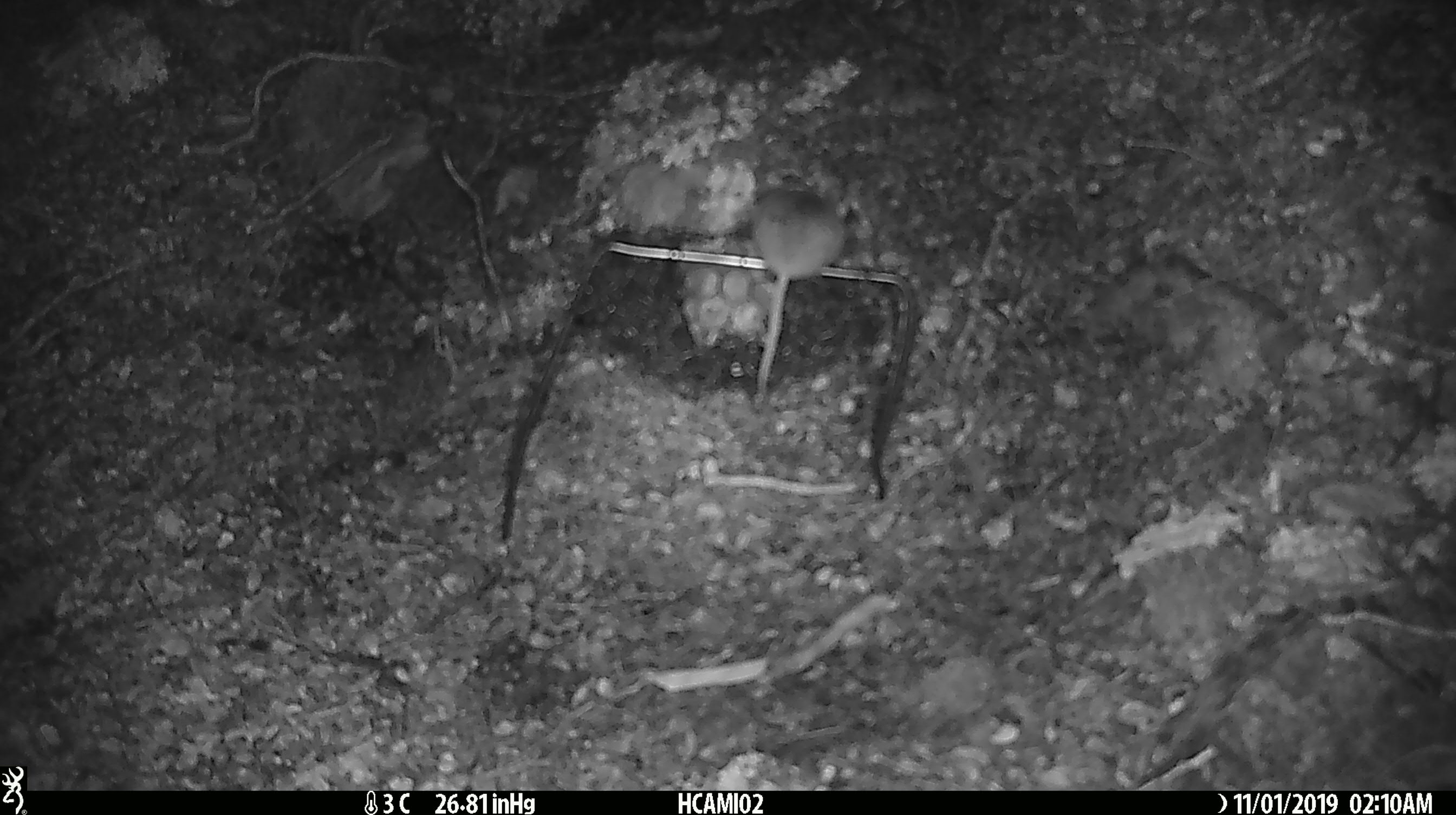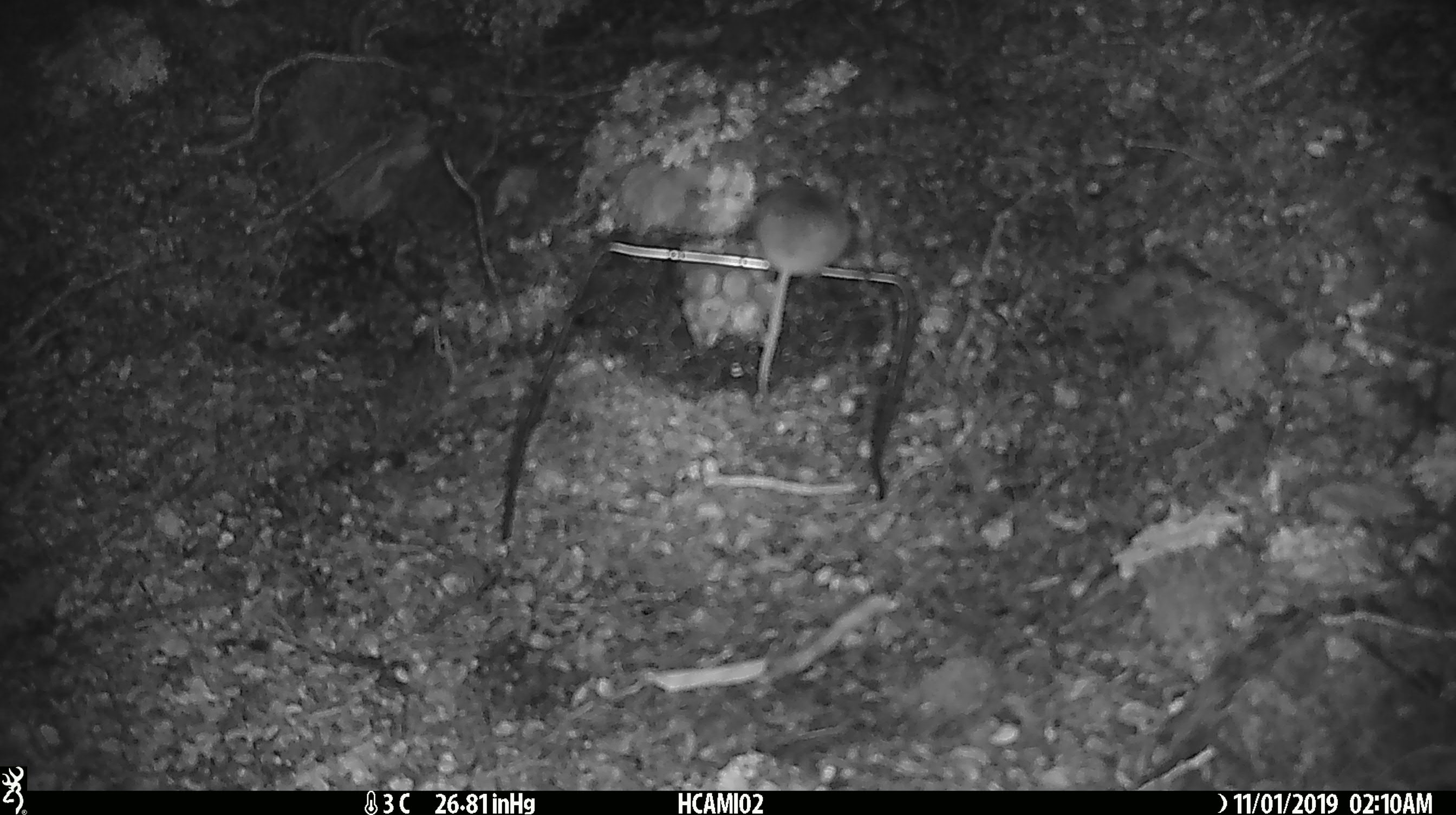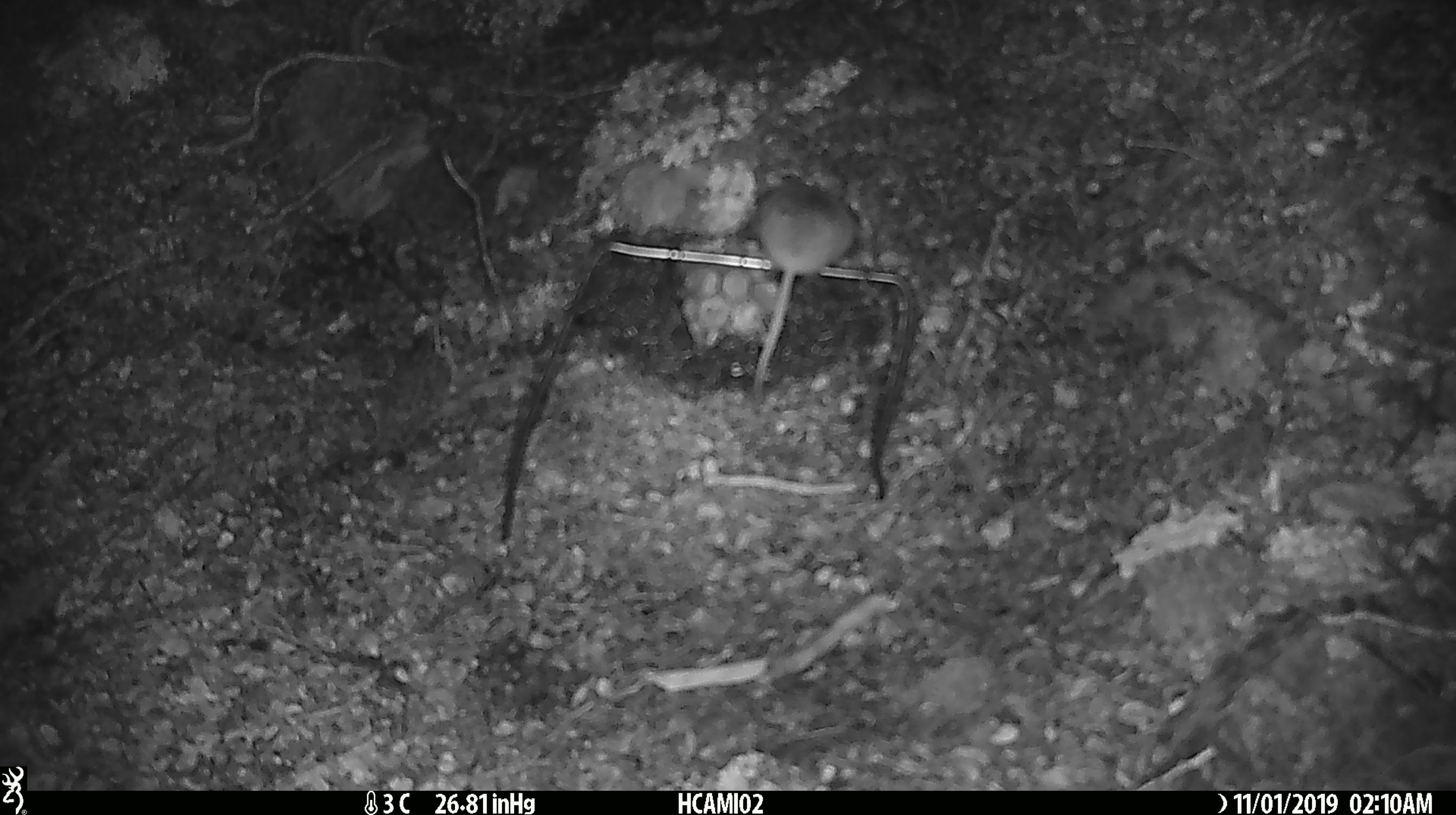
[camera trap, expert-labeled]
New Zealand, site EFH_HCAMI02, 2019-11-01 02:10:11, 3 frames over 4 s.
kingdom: Animalia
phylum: Chordata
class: Mammalia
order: Rodentia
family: Muridae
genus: Mus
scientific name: Mus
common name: mouse